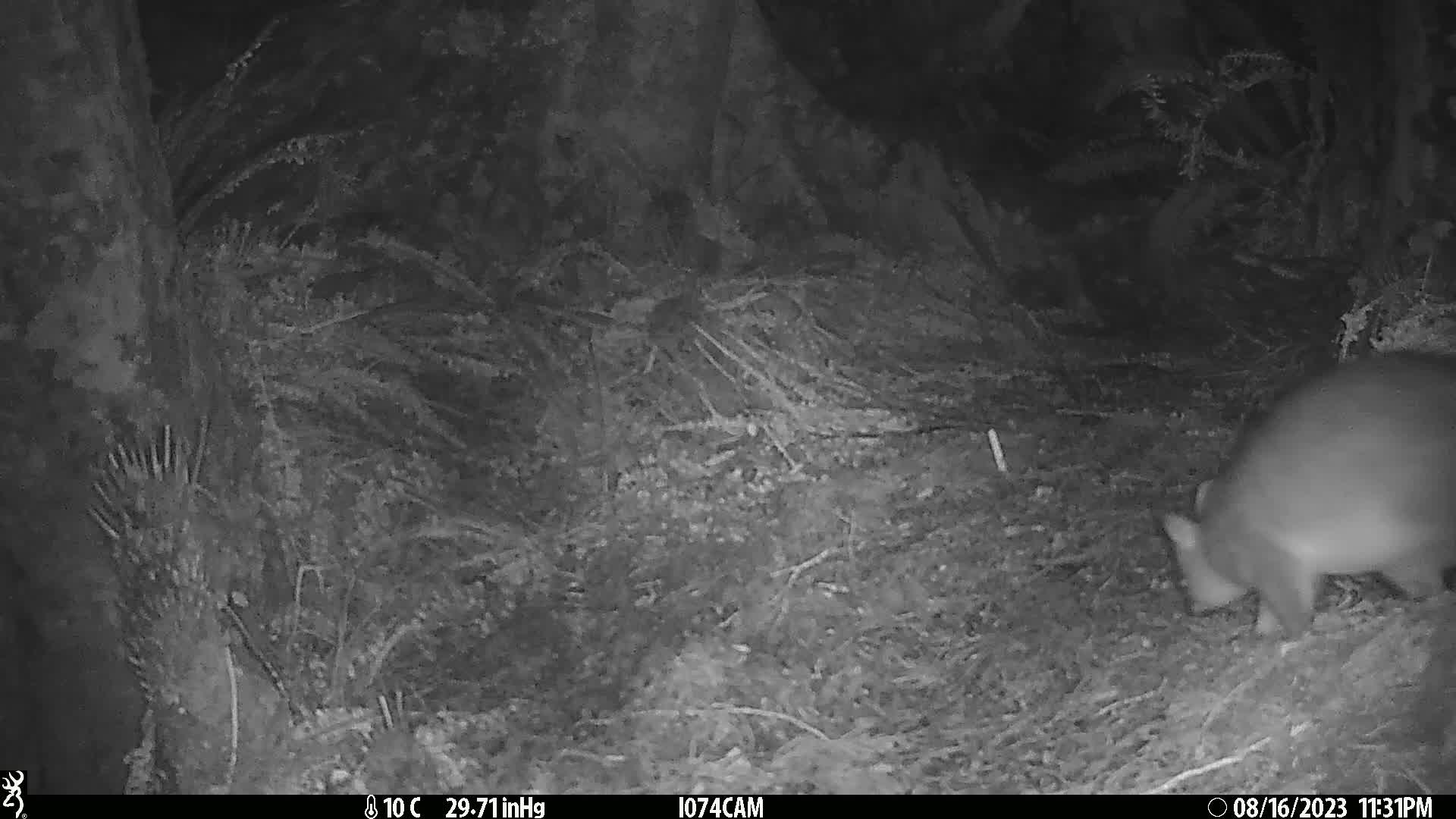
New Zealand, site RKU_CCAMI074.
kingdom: Animalia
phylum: Chordata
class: Mammalia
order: Diprotodontia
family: Phalangeridae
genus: Trichosurus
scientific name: Trichosurus vulpecula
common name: common brushtail possum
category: possum